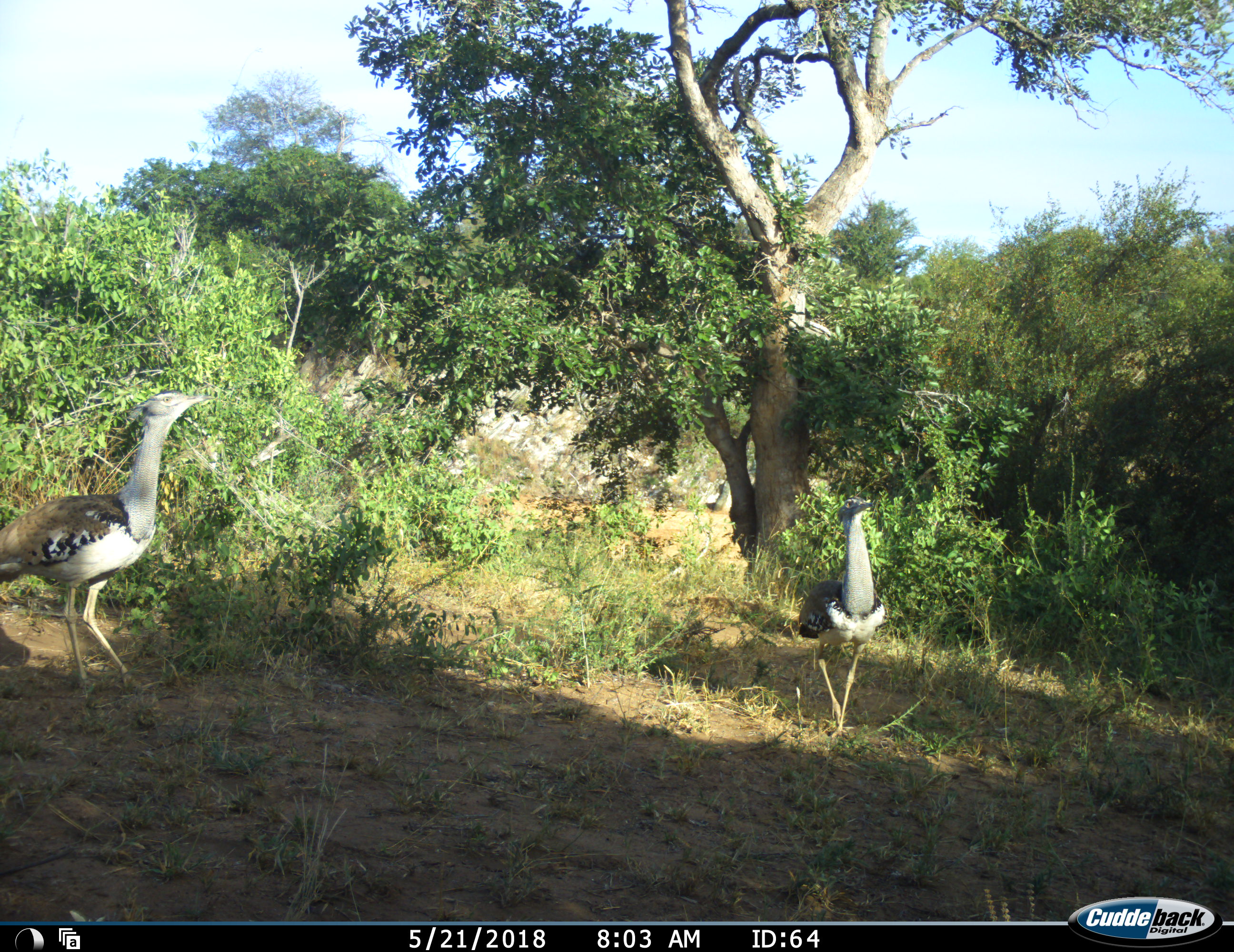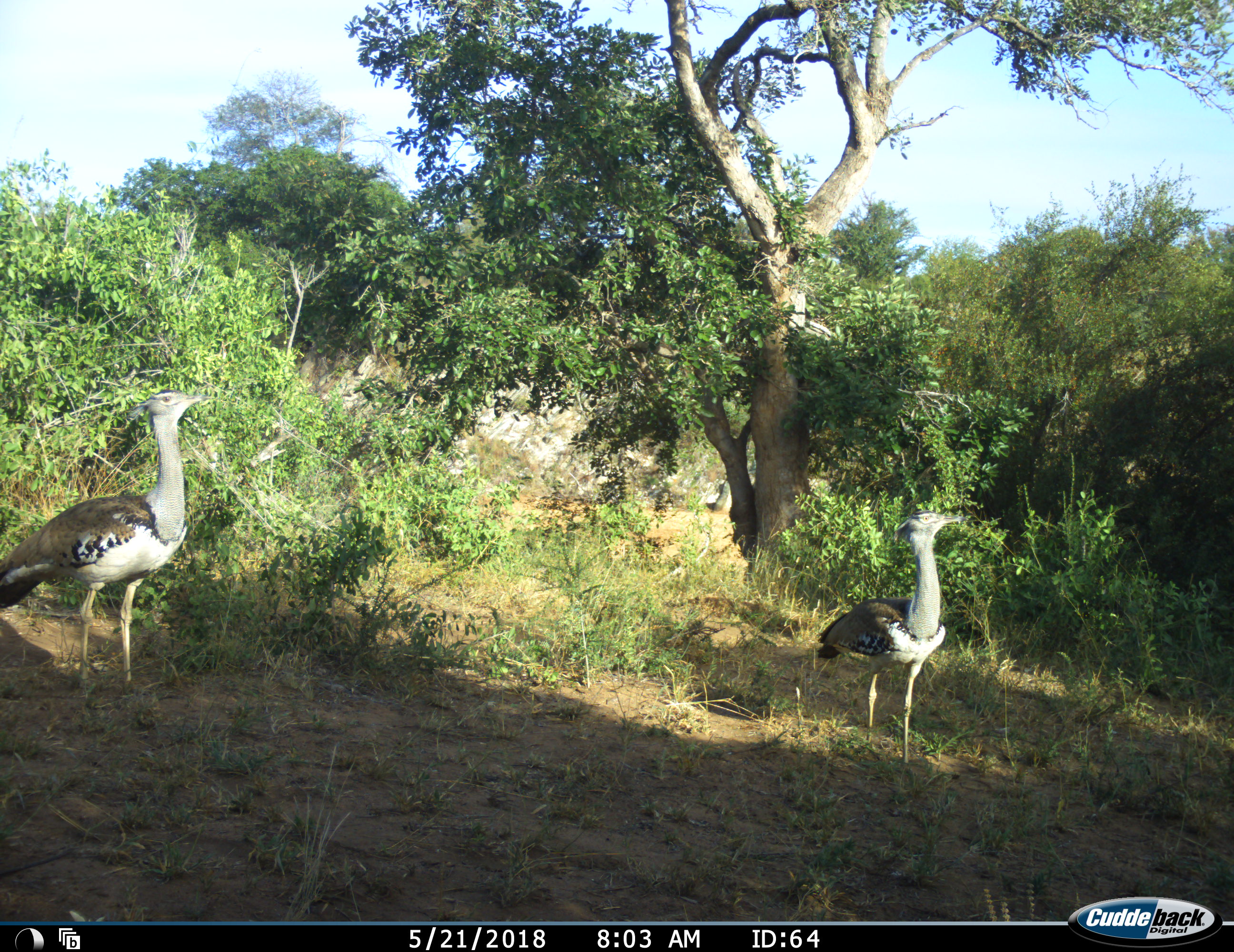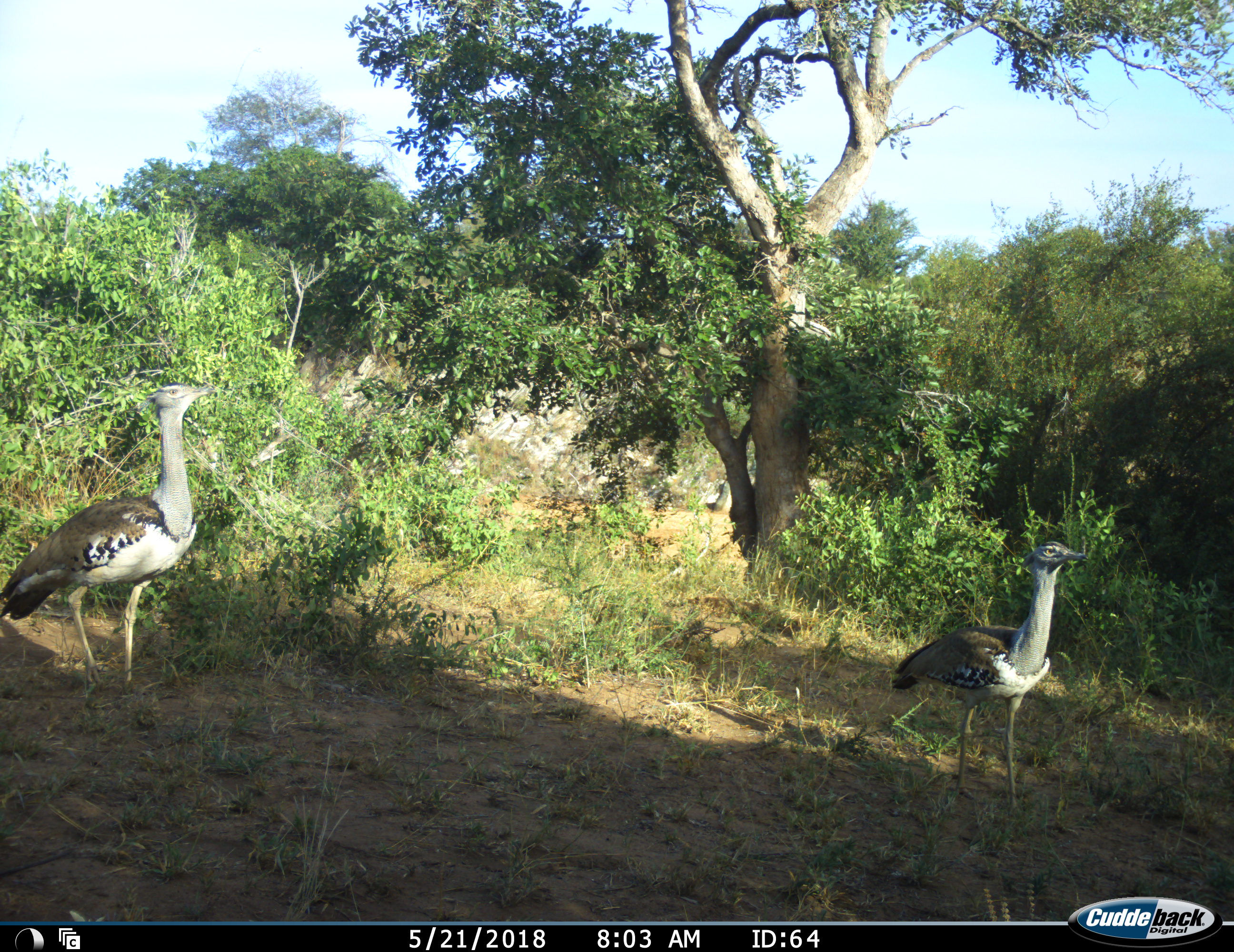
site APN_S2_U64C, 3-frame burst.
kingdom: Animalia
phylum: Chordata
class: Aves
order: Otidiformes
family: Otididae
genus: Ardeotis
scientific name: Ardeotis kori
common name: kori bustard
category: bustardkori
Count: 2.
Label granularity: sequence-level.